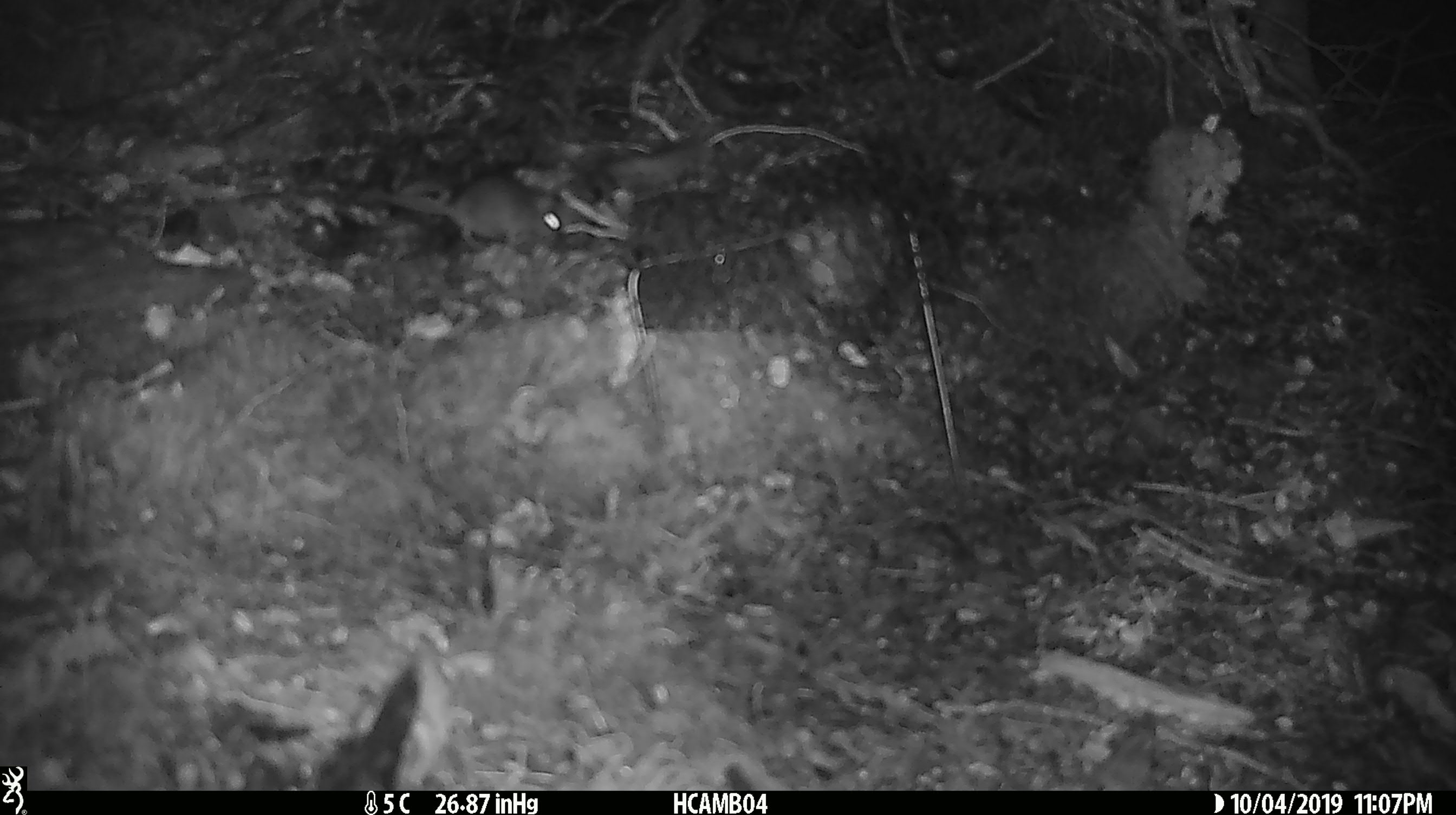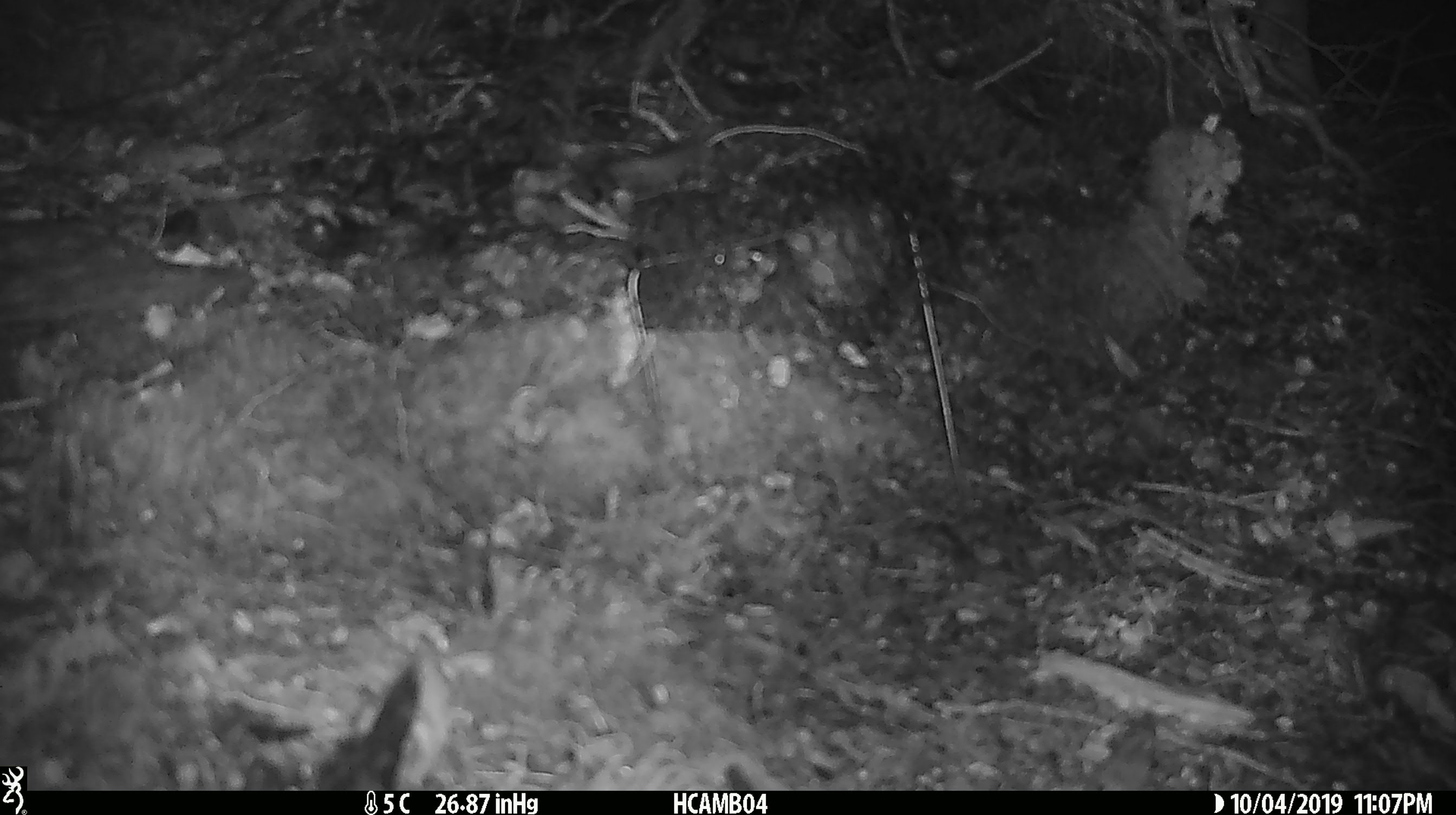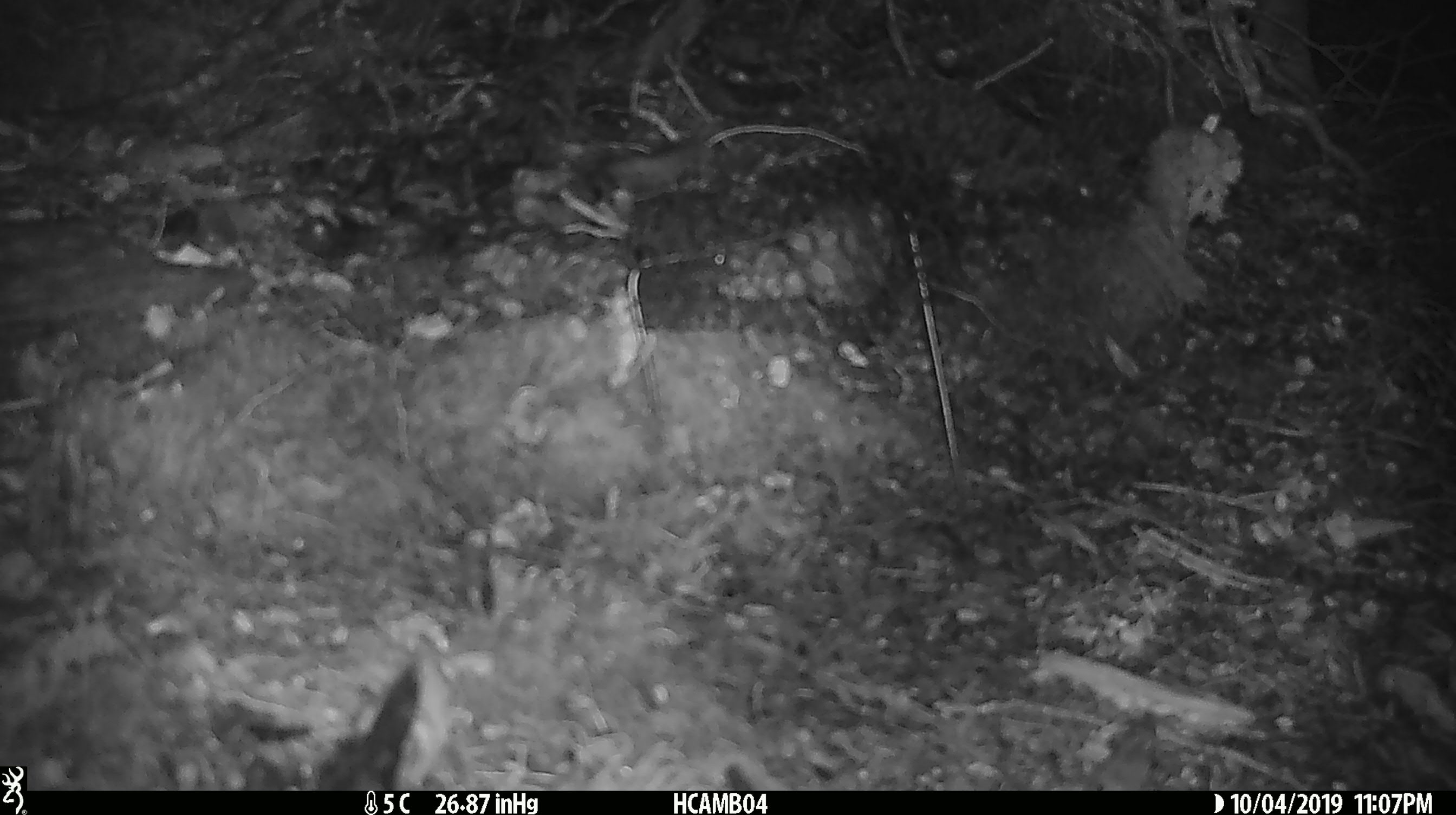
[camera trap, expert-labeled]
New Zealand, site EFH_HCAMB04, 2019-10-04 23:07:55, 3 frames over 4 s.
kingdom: Animalia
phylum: Chordata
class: Mammalia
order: Rodentia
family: Muridae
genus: Mus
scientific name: Mus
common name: mouse